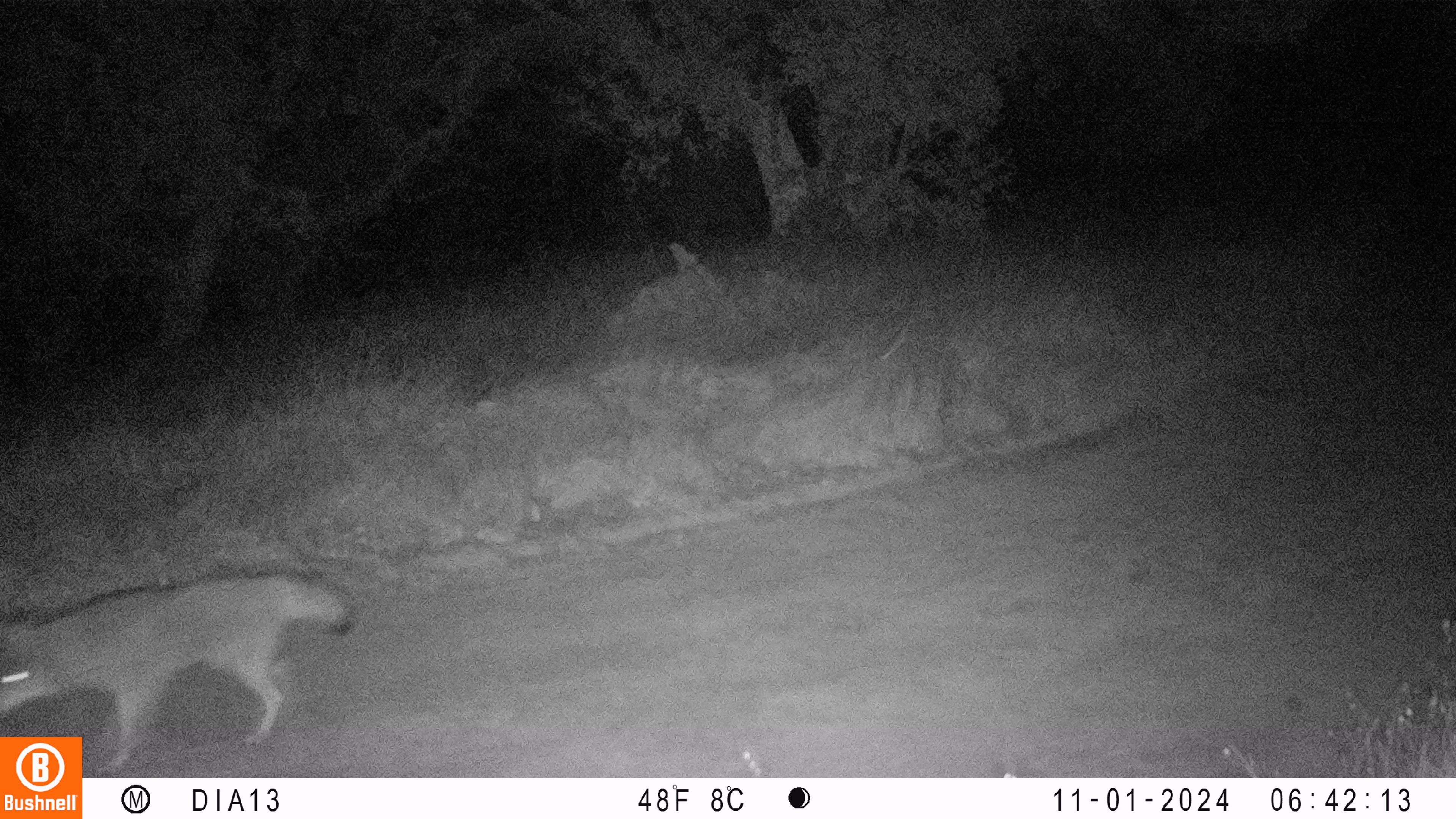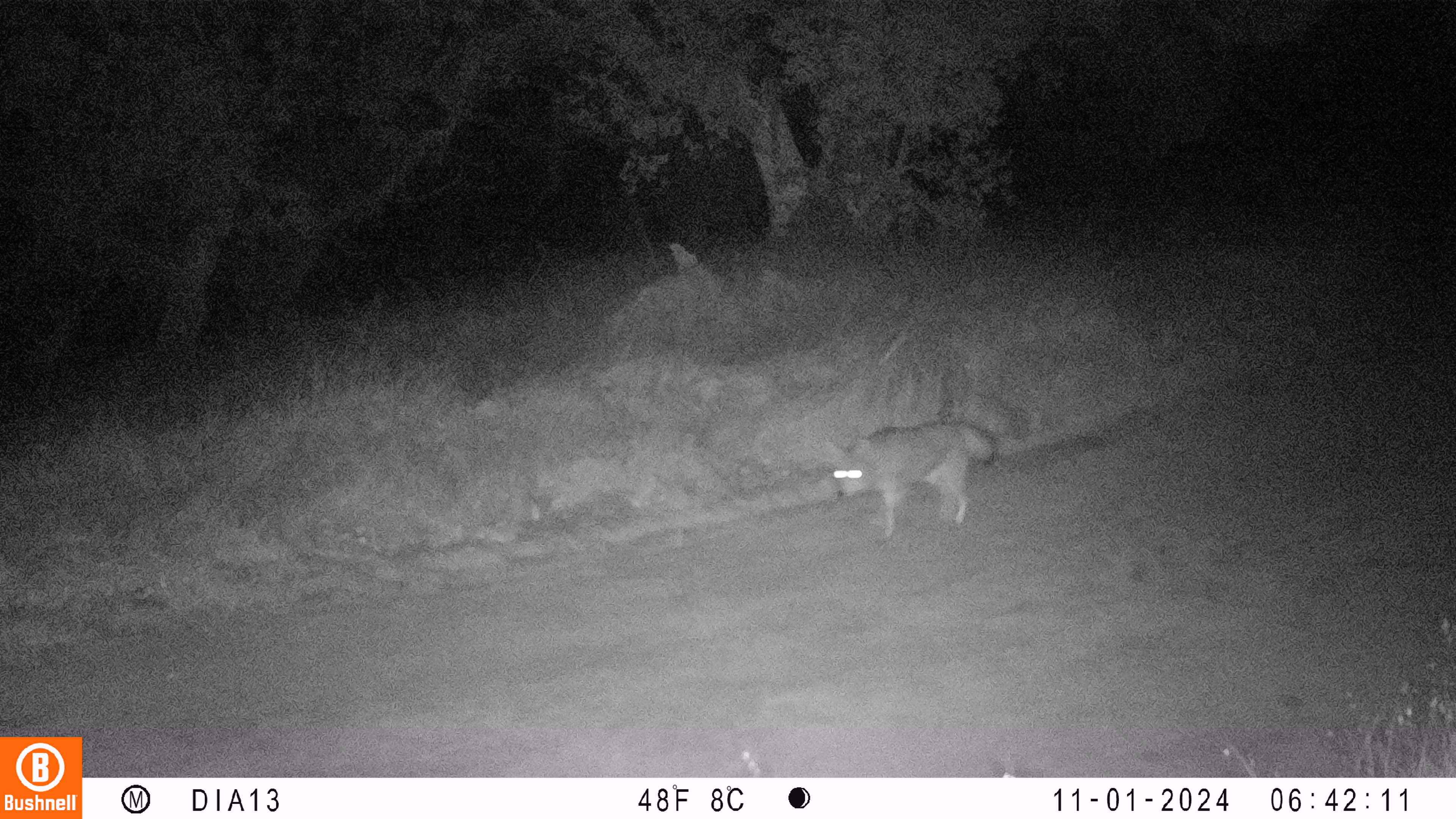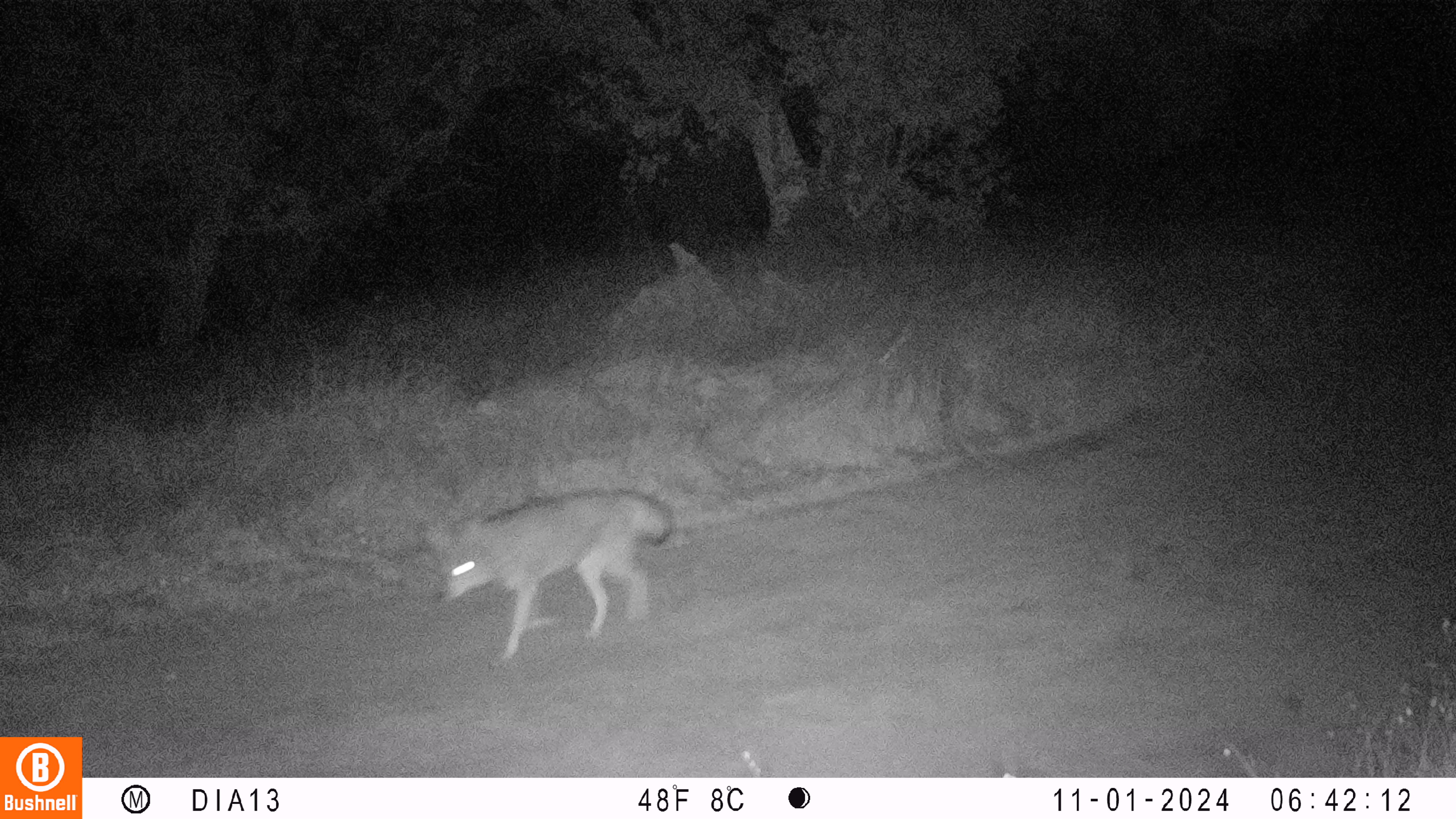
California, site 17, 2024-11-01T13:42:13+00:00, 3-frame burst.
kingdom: Animalia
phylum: Chordata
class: Mammalia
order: Carnivora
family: Canidae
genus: Canis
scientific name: Canis latrans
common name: coyote